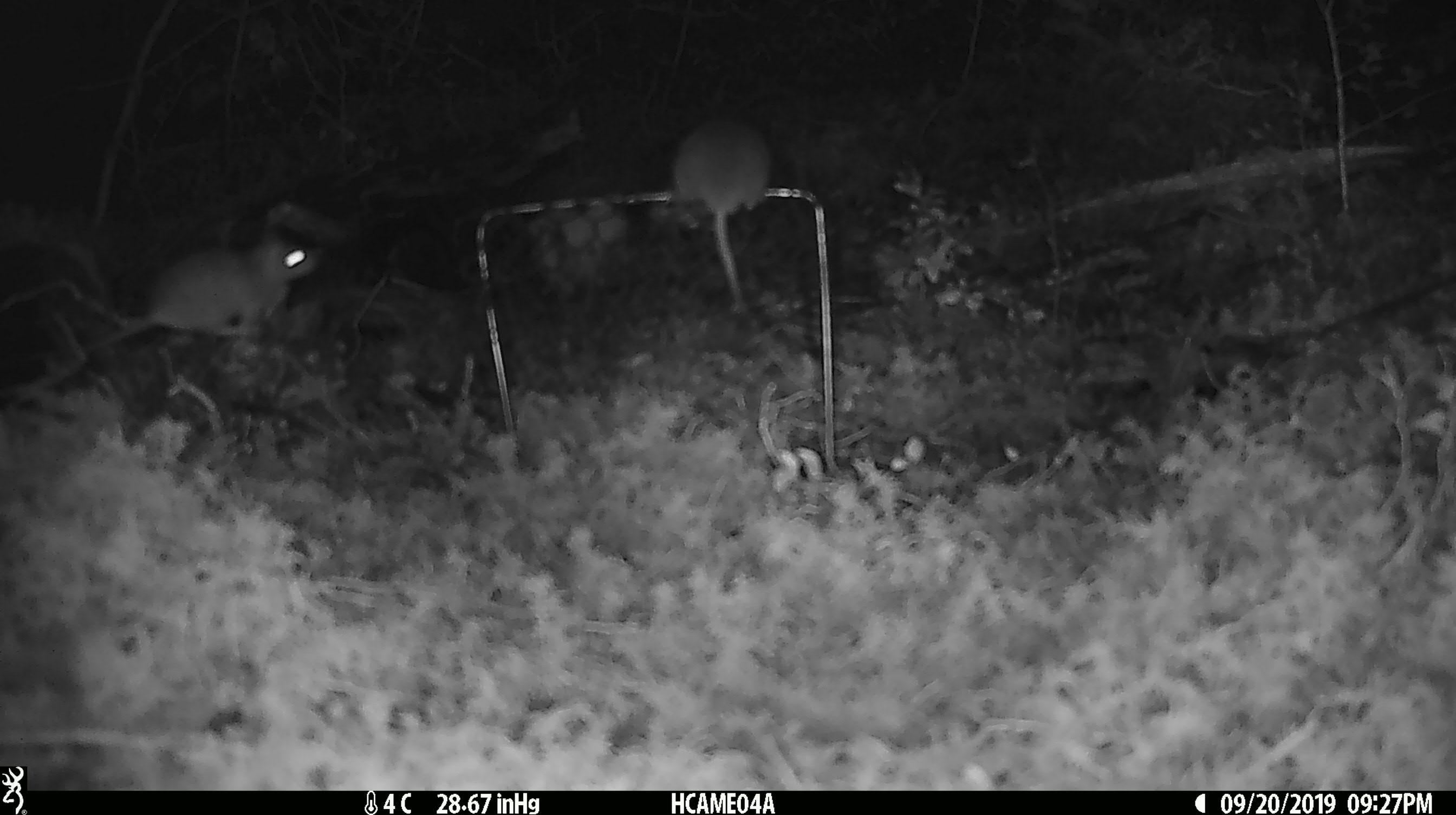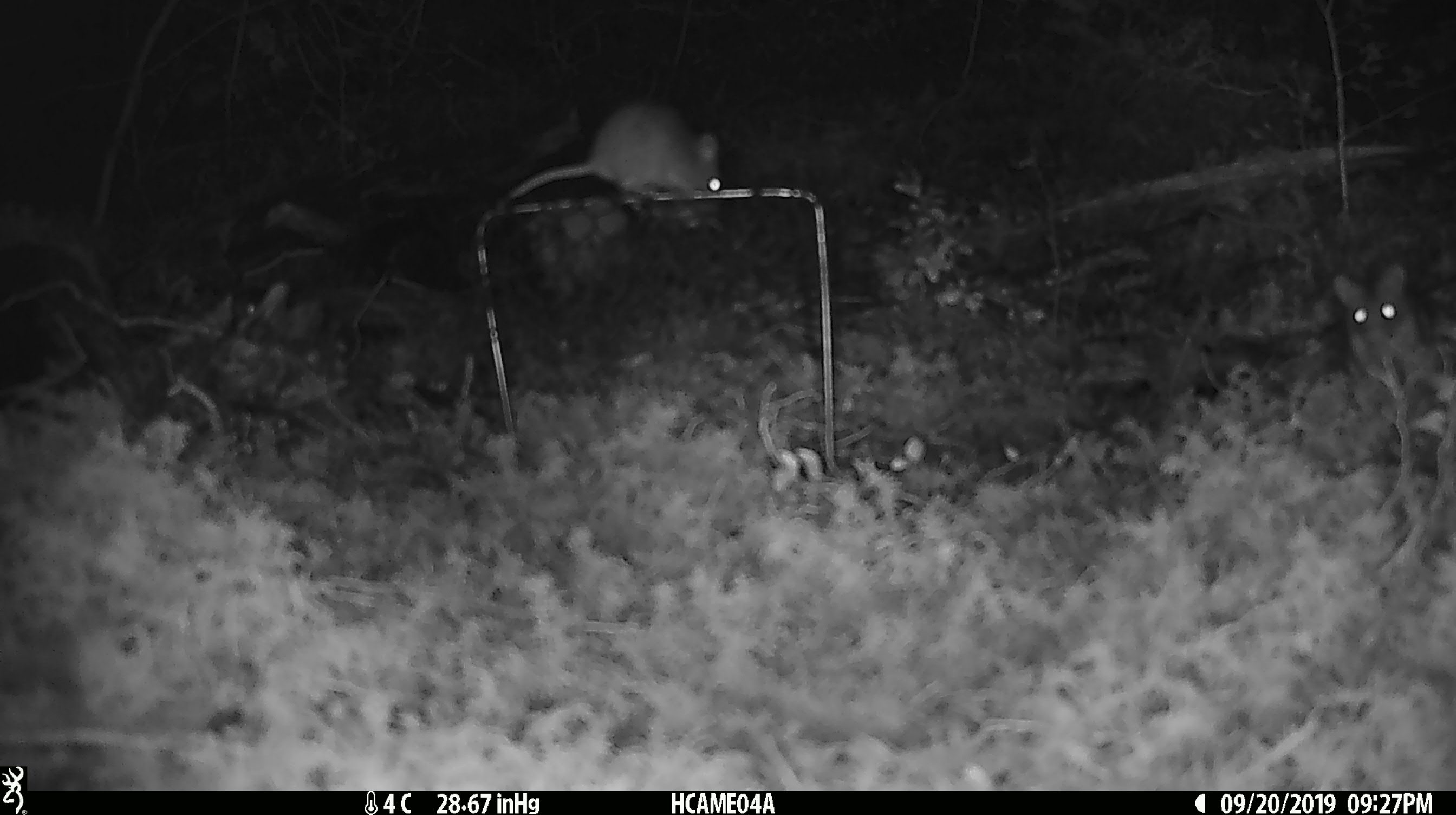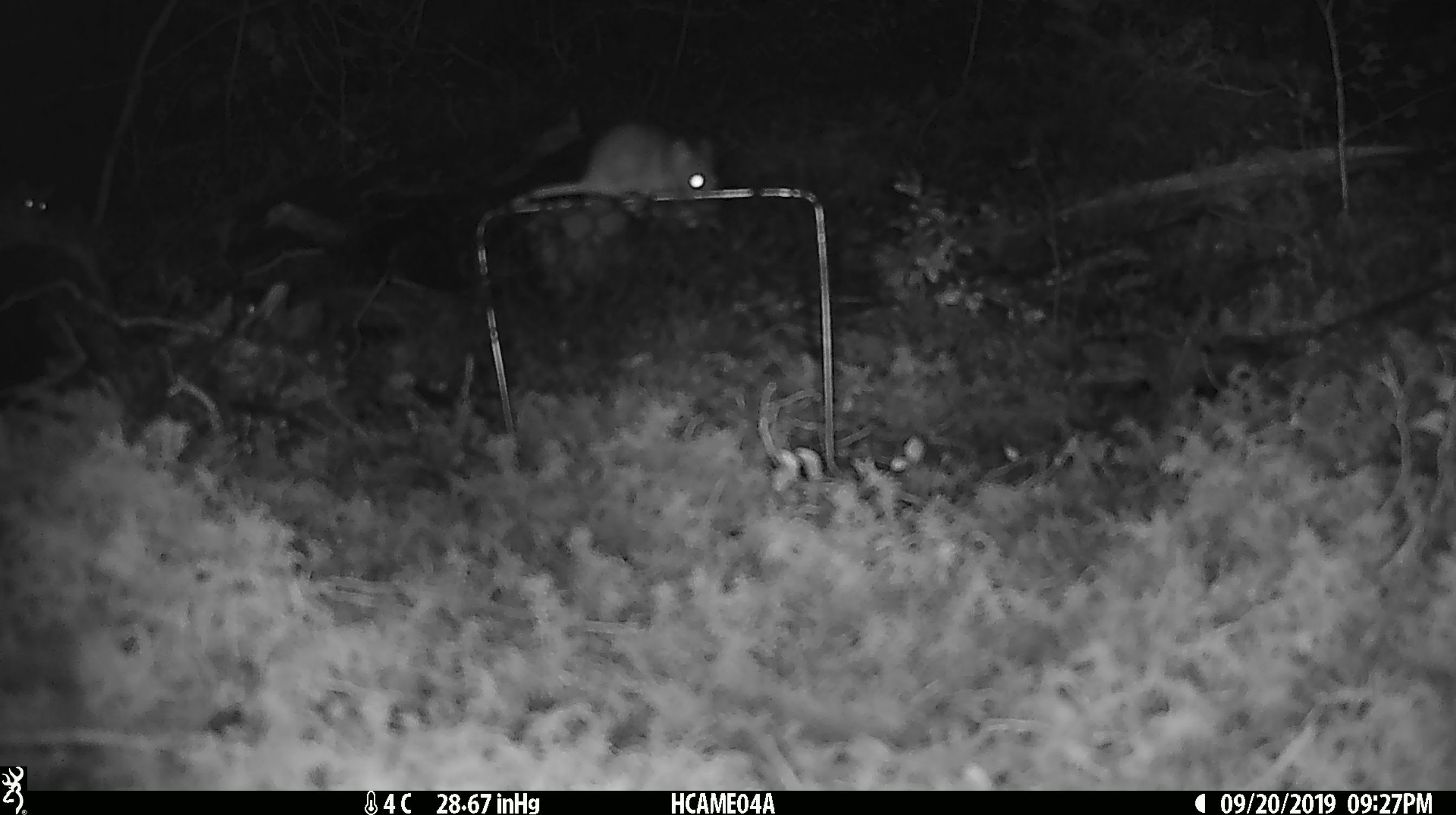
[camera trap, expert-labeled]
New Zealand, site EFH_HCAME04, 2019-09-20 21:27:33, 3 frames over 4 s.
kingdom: Animalia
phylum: Chordata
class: Mammalia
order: Rodentia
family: Muridae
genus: Mus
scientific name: Mus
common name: mouse